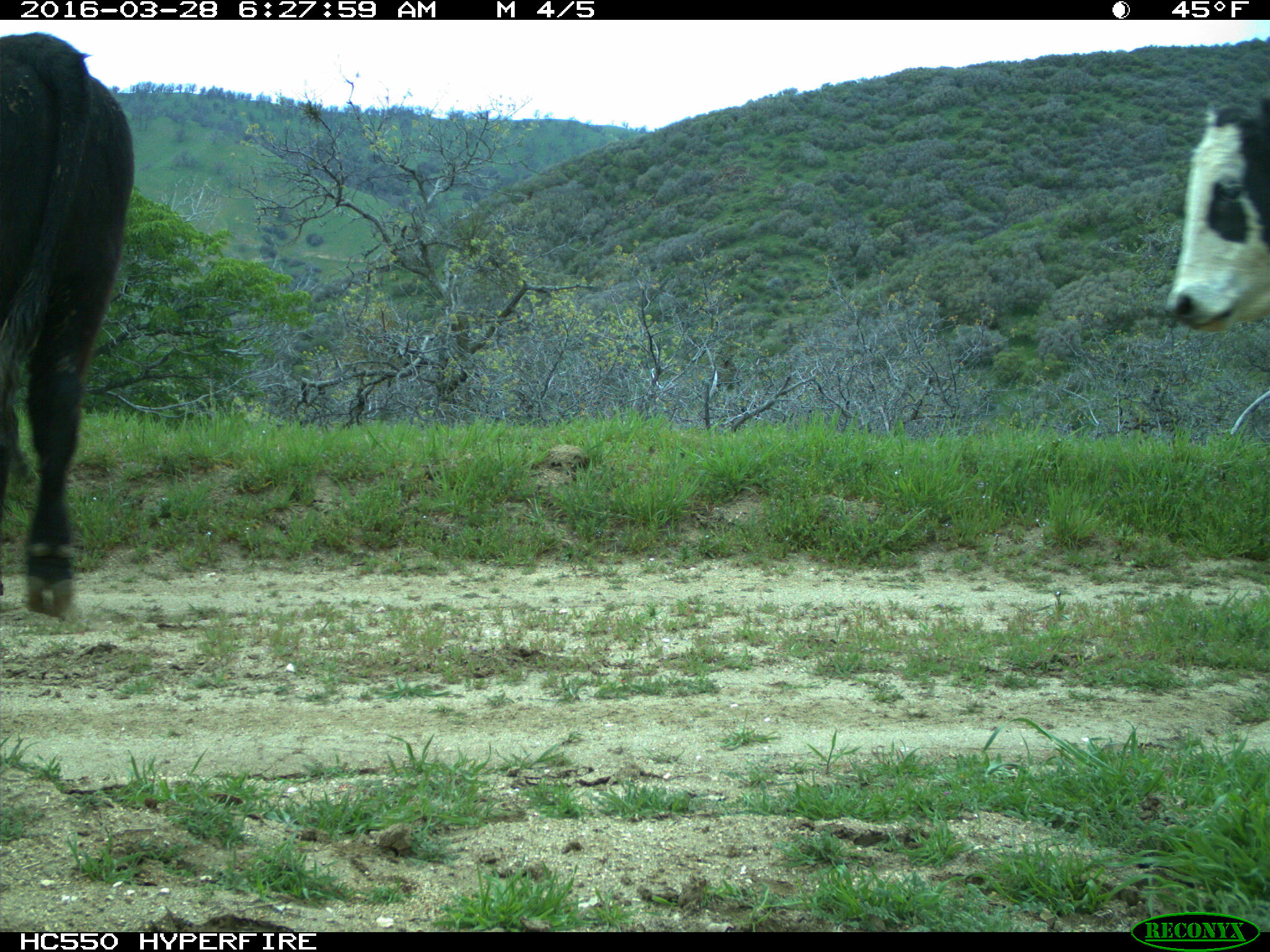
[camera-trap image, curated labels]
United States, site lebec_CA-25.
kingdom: Animalia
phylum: Chordata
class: Mammalia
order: Artiodactyla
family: Bovidae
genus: Bos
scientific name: Bos taurus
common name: domestic cow